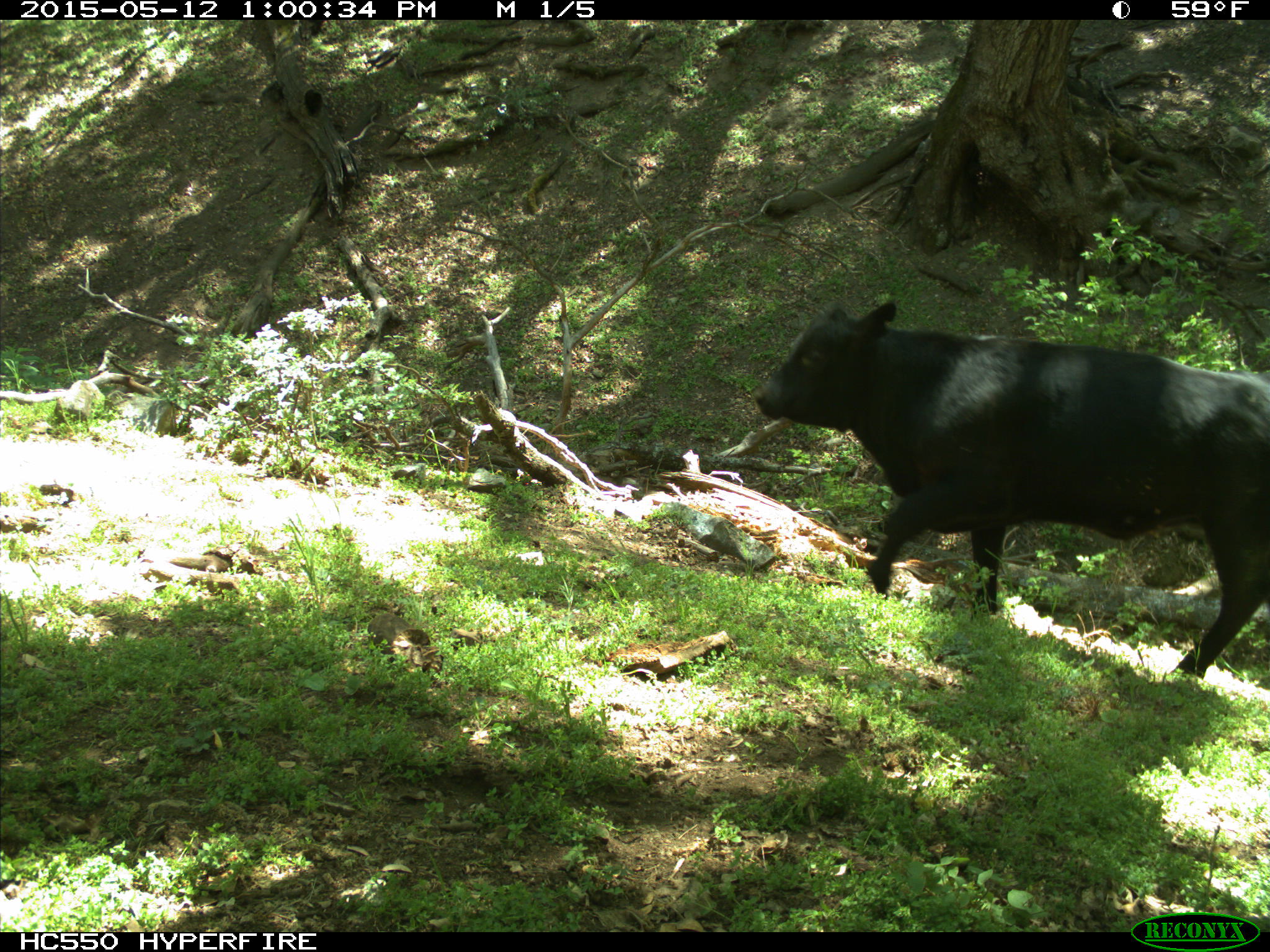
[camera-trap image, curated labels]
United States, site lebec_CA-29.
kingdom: Animalia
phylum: Chordata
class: Mammalia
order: Artiodactyla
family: Bovidae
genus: Bos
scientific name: Bos taurus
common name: domestic cow